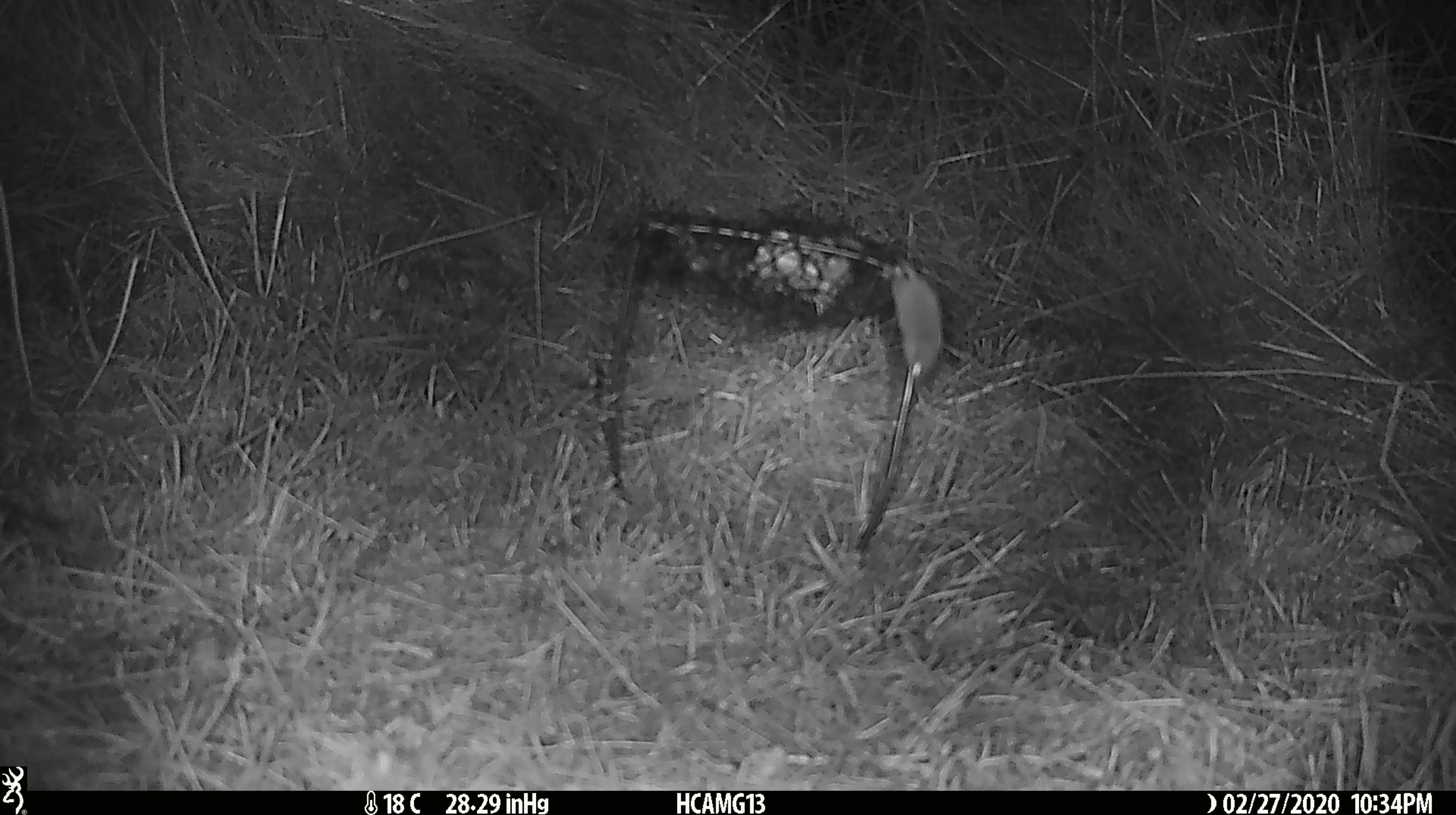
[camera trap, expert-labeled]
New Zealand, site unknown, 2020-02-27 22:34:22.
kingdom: Animalia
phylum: Chordata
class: Mammalia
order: Rodentia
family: Muridae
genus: Mus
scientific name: Mus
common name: mouse